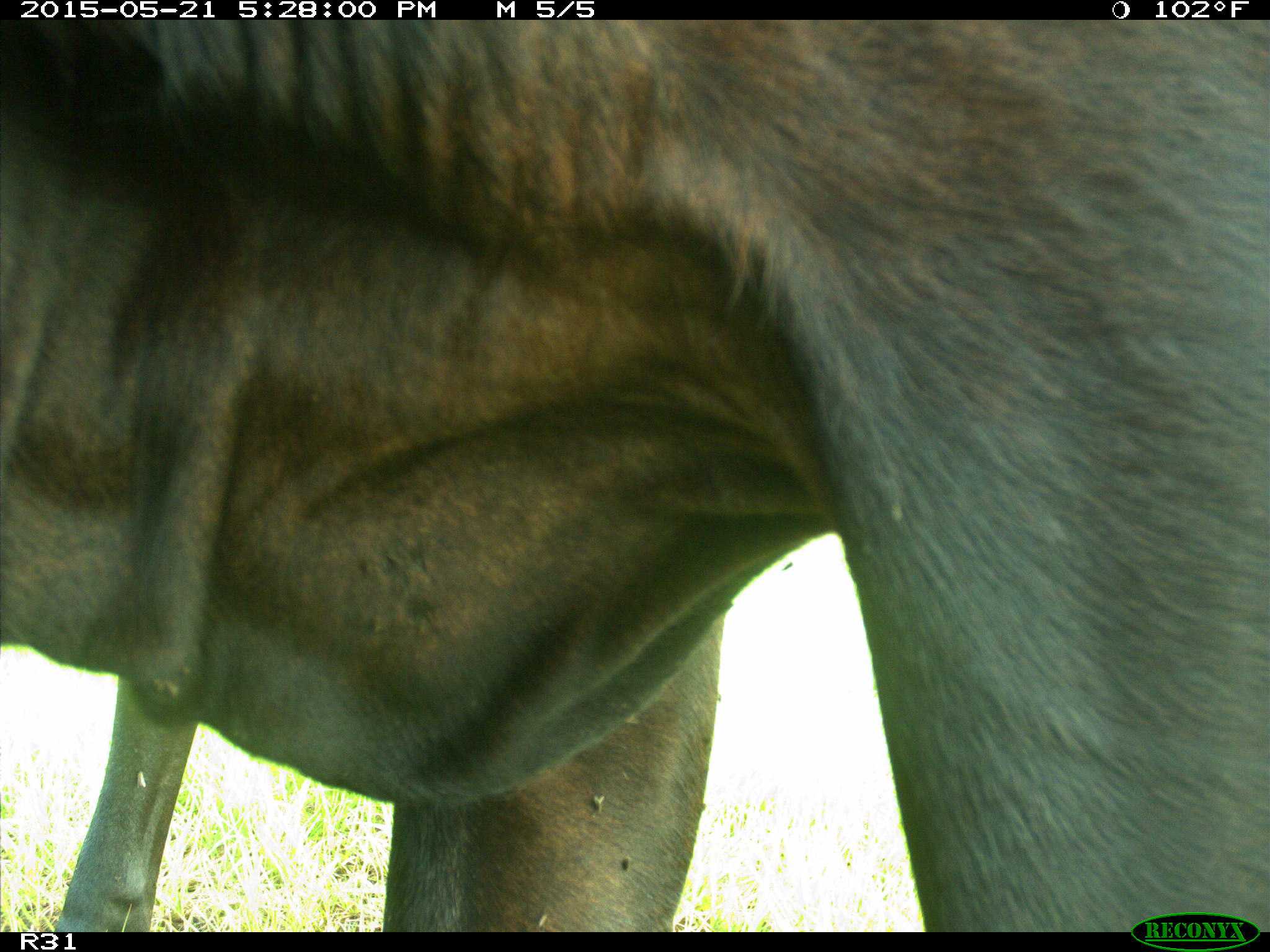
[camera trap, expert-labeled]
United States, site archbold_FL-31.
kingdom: Animalia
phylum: Chordata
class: Mammalia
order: Artiodactyla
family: Bovidae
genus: Bos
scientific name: Bos taurus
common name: domestic cow